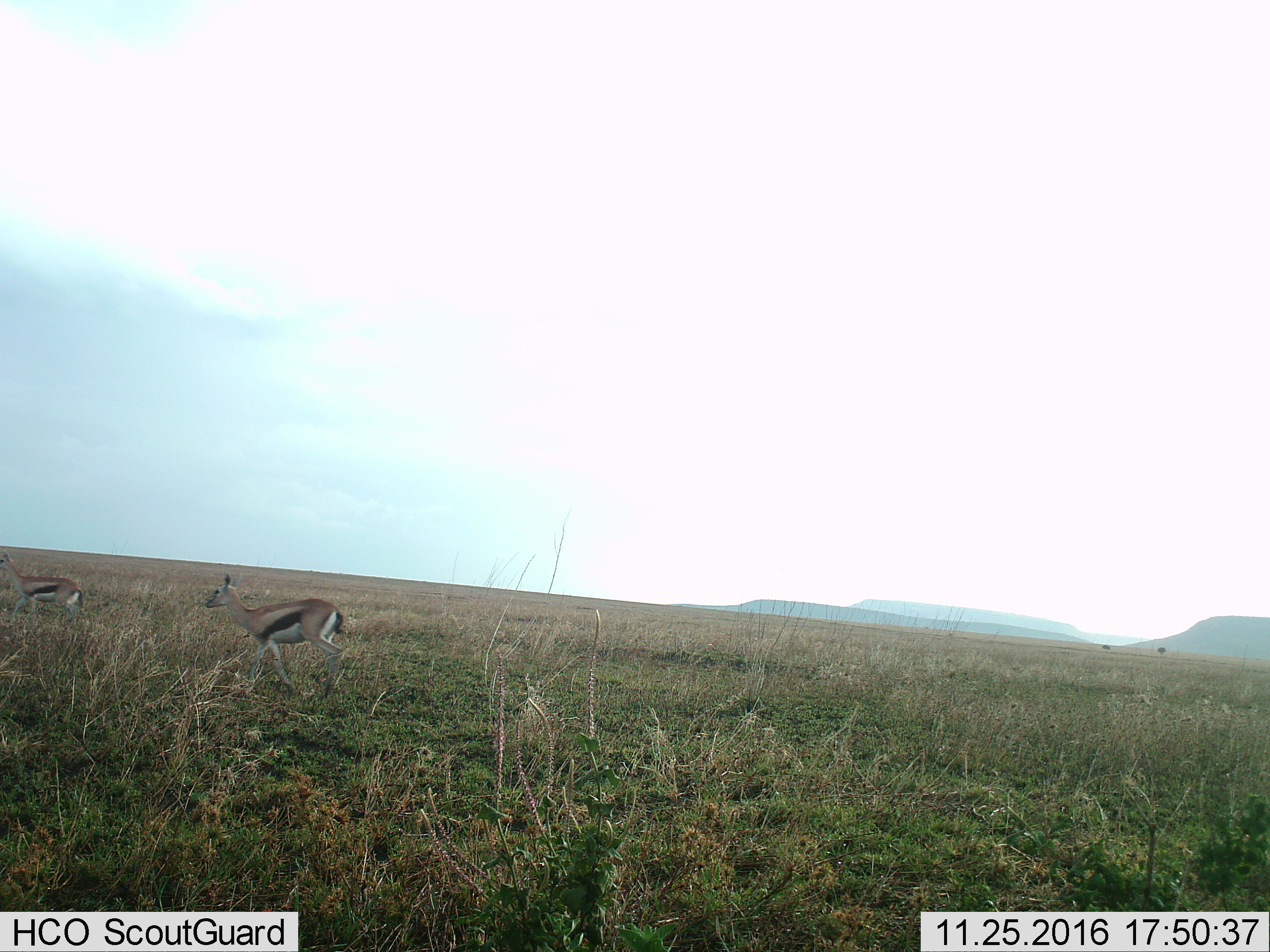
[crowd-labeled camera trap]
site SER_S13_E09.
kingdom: Animalia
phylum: Chordata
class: Mammalia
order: Artiodactyla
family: Bovidae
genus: Eudorcas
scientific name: Eudorcas thomsonii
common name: thomson's gazelle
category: gazellethomsons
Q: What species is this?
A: Gazellethomsons (thomson's gazelle) (Eudorcas thomsonii).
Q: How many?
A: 2.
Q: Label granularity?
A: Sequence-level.